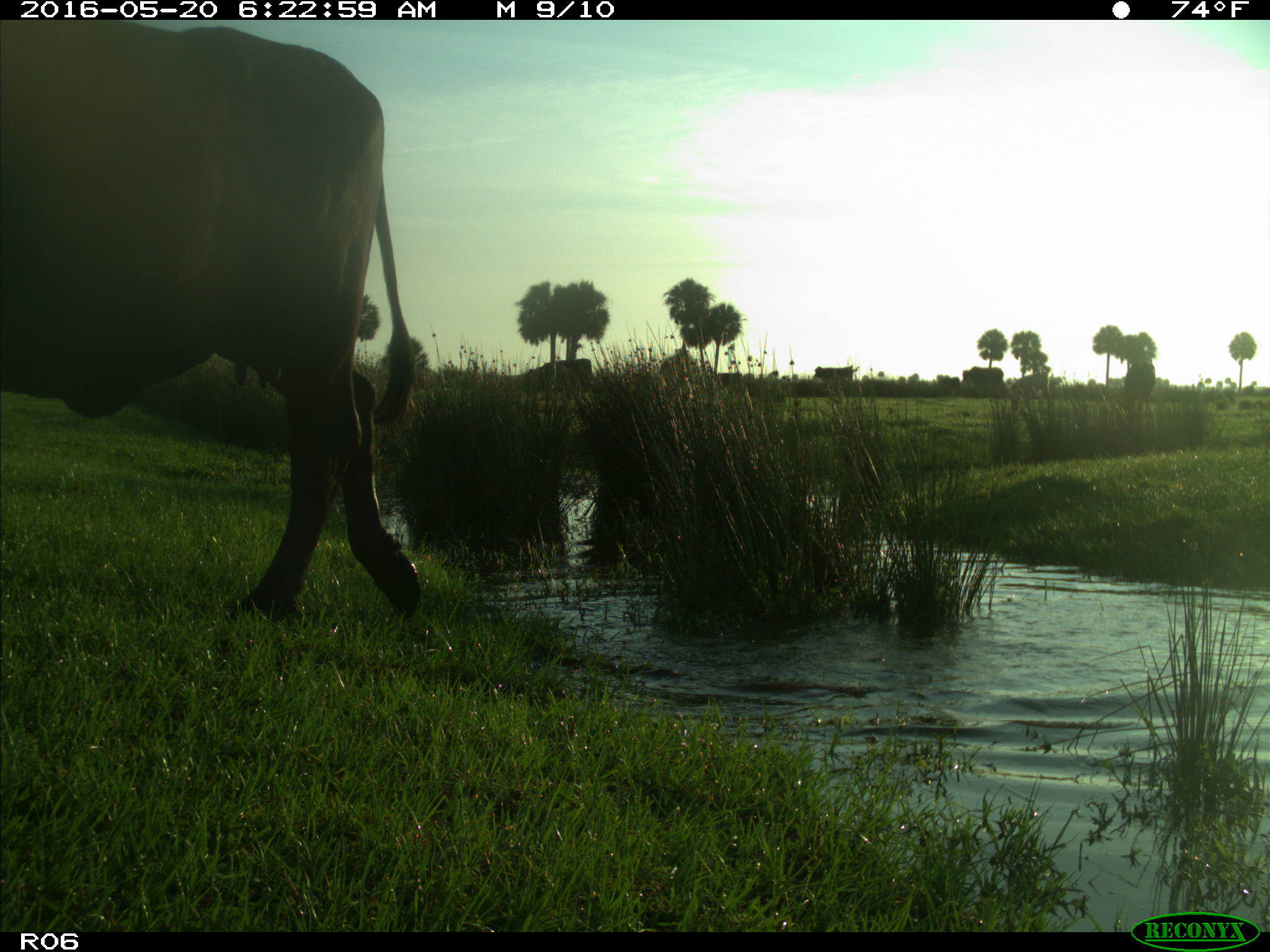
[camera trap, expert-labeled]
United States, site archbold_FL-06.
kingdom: Animalia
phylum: Chordata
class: Mammalia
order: Artiodactyla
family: Bovidae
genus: Bos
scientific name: Bos taurus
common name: domestic cow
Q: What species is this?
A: Bos taurus (domestic cow).